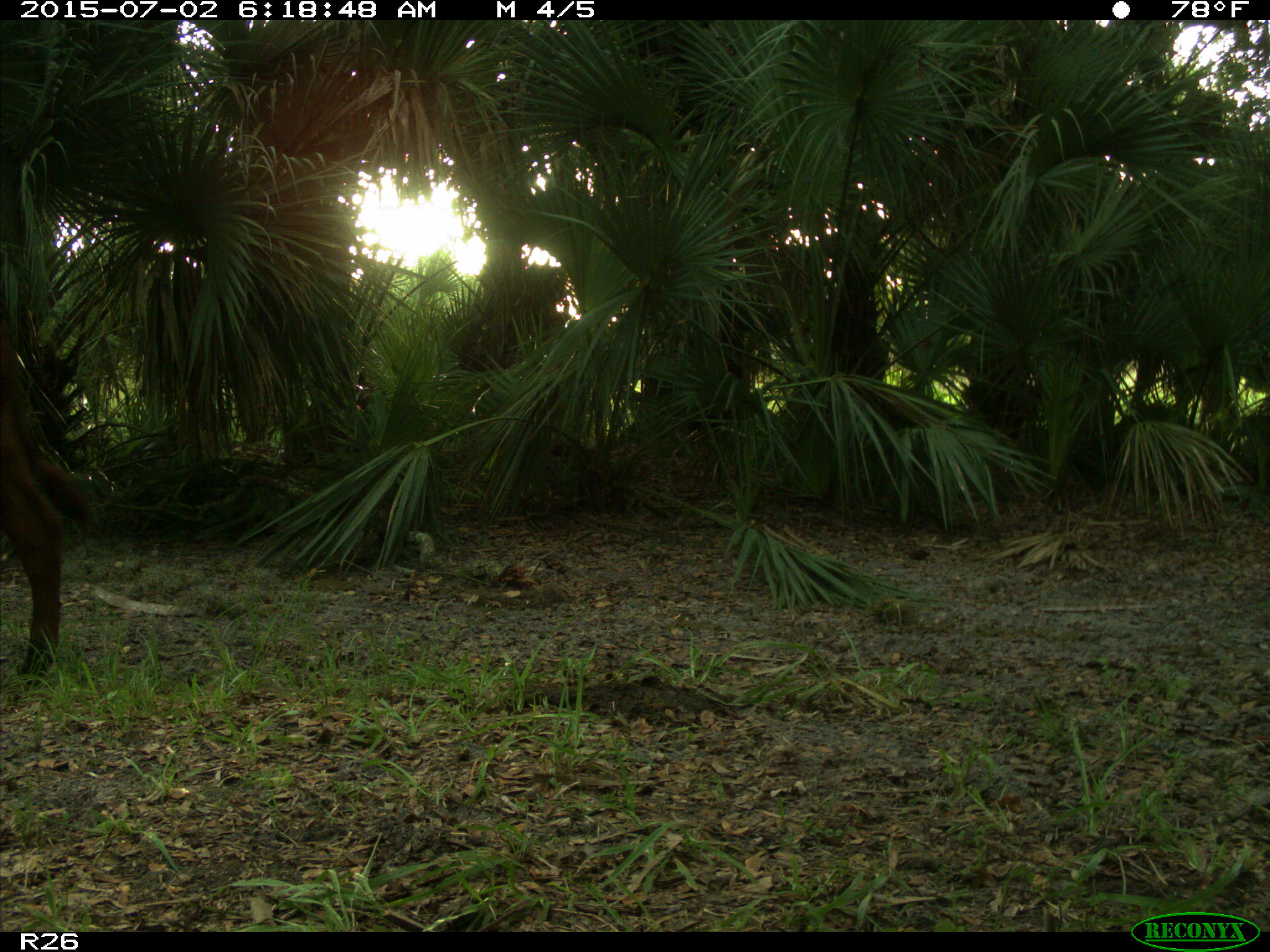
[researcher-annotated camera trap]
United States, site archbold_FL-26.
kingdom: Animalia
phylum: Chordata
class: Mammalia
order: Artiodactyla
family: Bovidae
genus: Bos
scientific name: Bos taurus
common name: domestic cow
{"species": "Bos taurus (domestic cow)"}